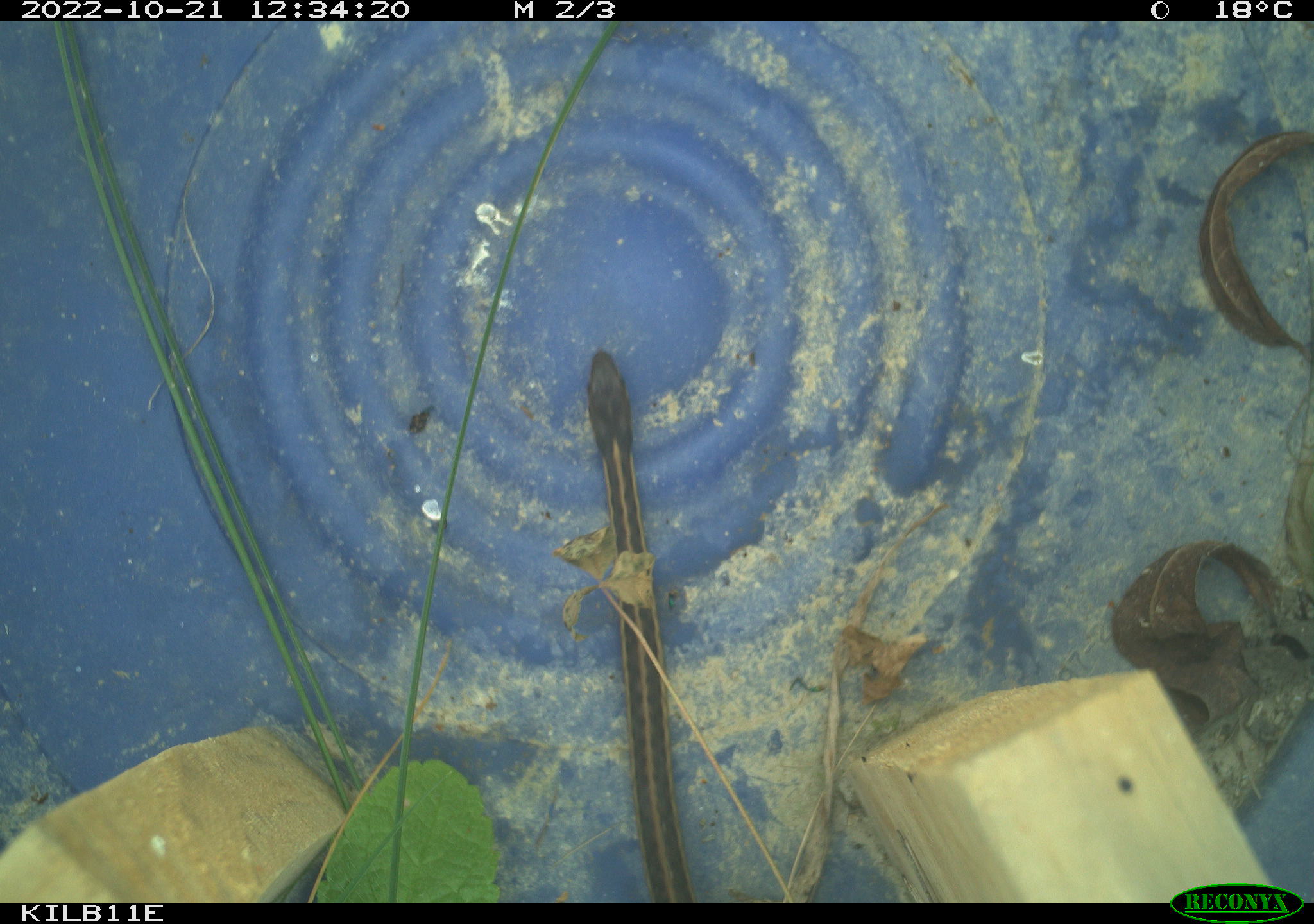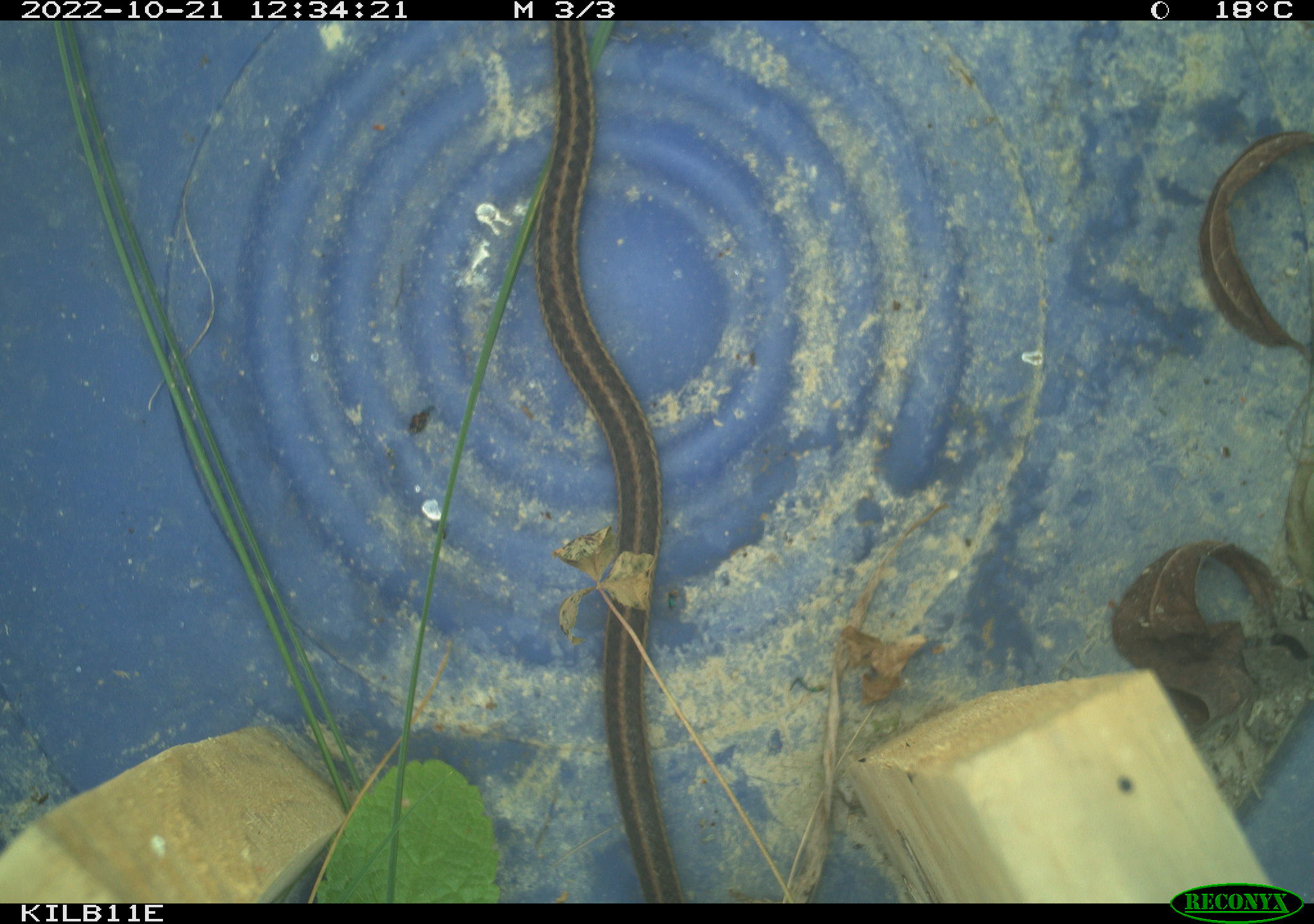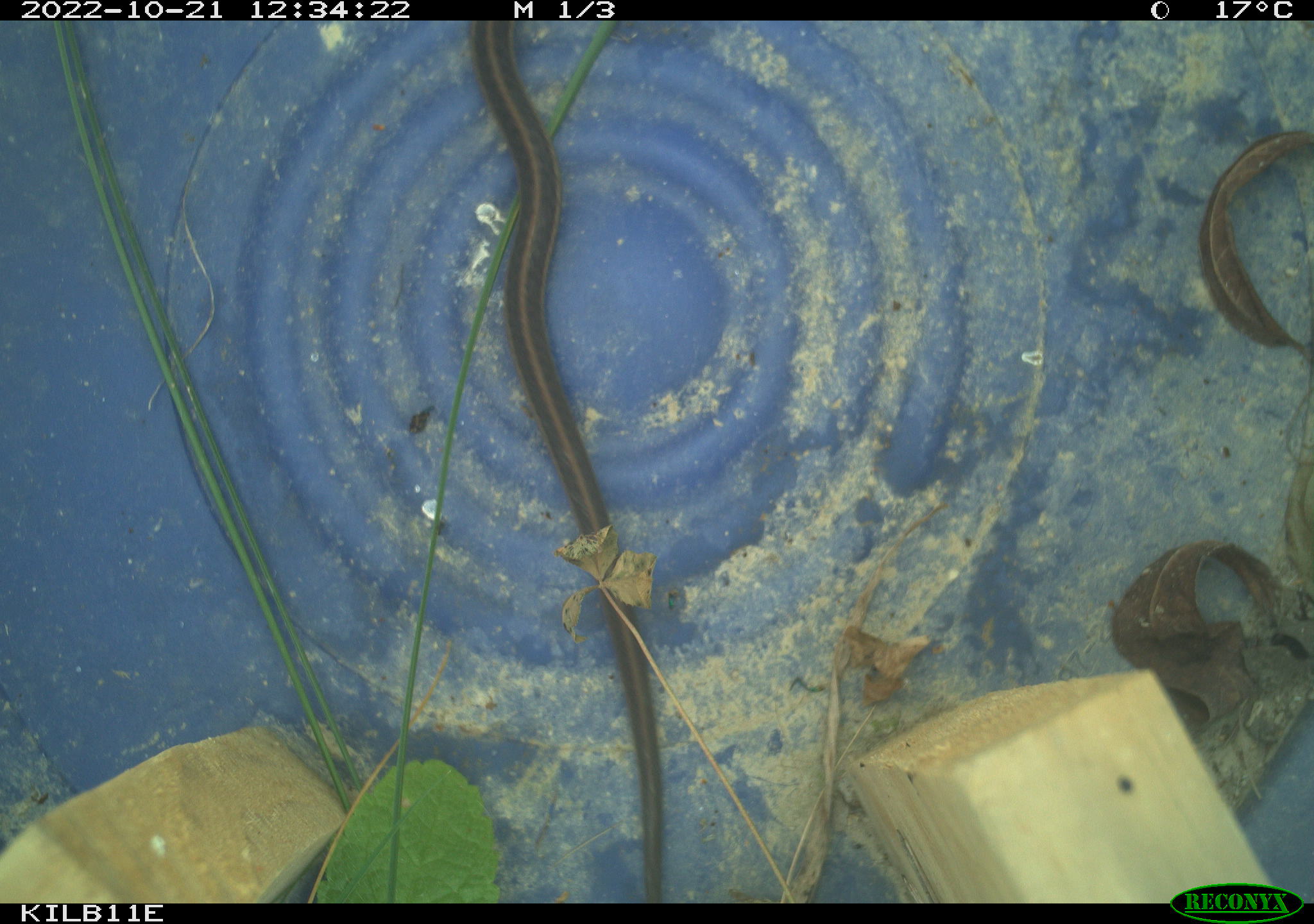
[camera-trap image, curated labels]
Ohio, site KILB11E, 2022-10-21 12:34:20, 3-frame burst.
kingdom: Animalia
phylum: Chordata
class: Reptilia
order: Squamata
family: Colubridae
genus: Thamnophis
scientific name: Thamnophis sirtalis sirtalis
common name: eastern gartersnake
Eastern gartersnake (Thamnophis sirtalis sirtalis).